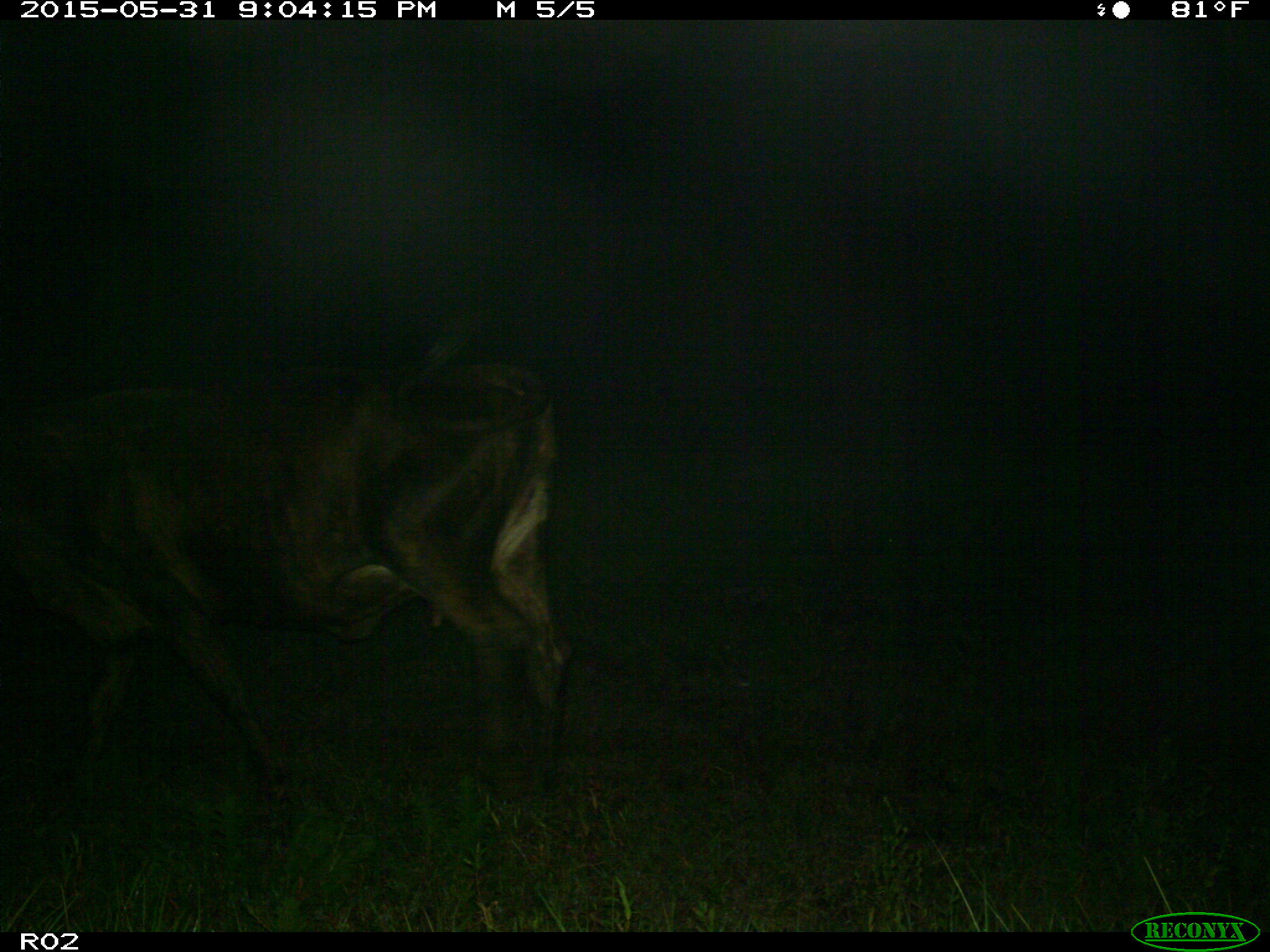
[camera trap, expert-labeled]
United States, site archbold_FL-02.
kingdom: Animalia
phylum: Chordata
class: Mammalia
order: Artiodactyla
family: Bovidae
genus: Bos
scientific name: Bos taurus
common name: domestic cow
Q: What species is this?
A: Bos taurus (domestic cow).